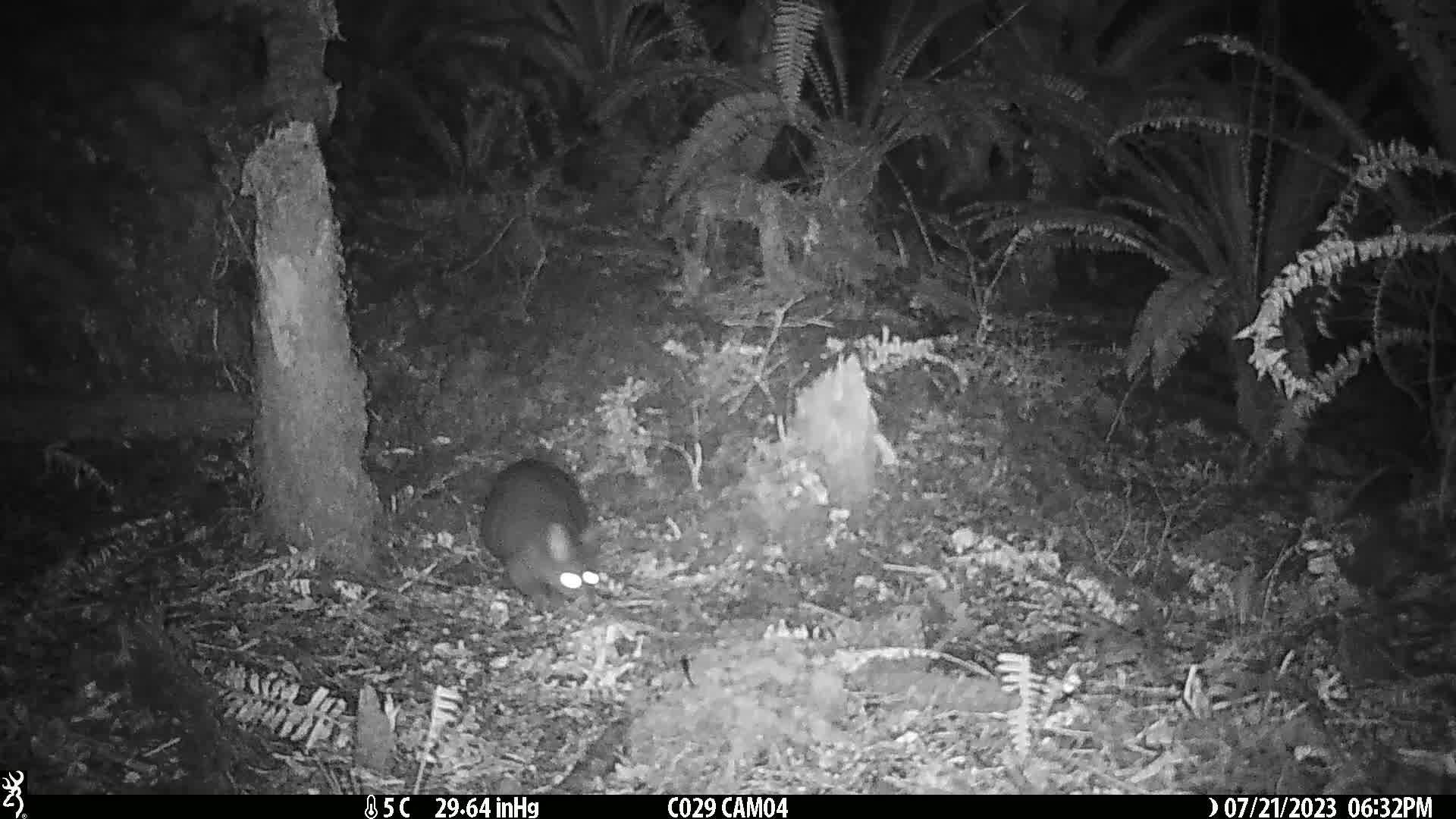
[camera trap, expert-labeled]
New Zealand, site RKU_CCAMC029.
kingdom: Animalia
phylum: Chordata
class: Mammalia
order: Diprotodontia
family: Phalangeridae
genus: Trichosurus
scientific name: Trichosurus vulpecula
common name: common brushtail possum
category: possum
Possum (common brushtail possum) (Trichosurus vulpecula).